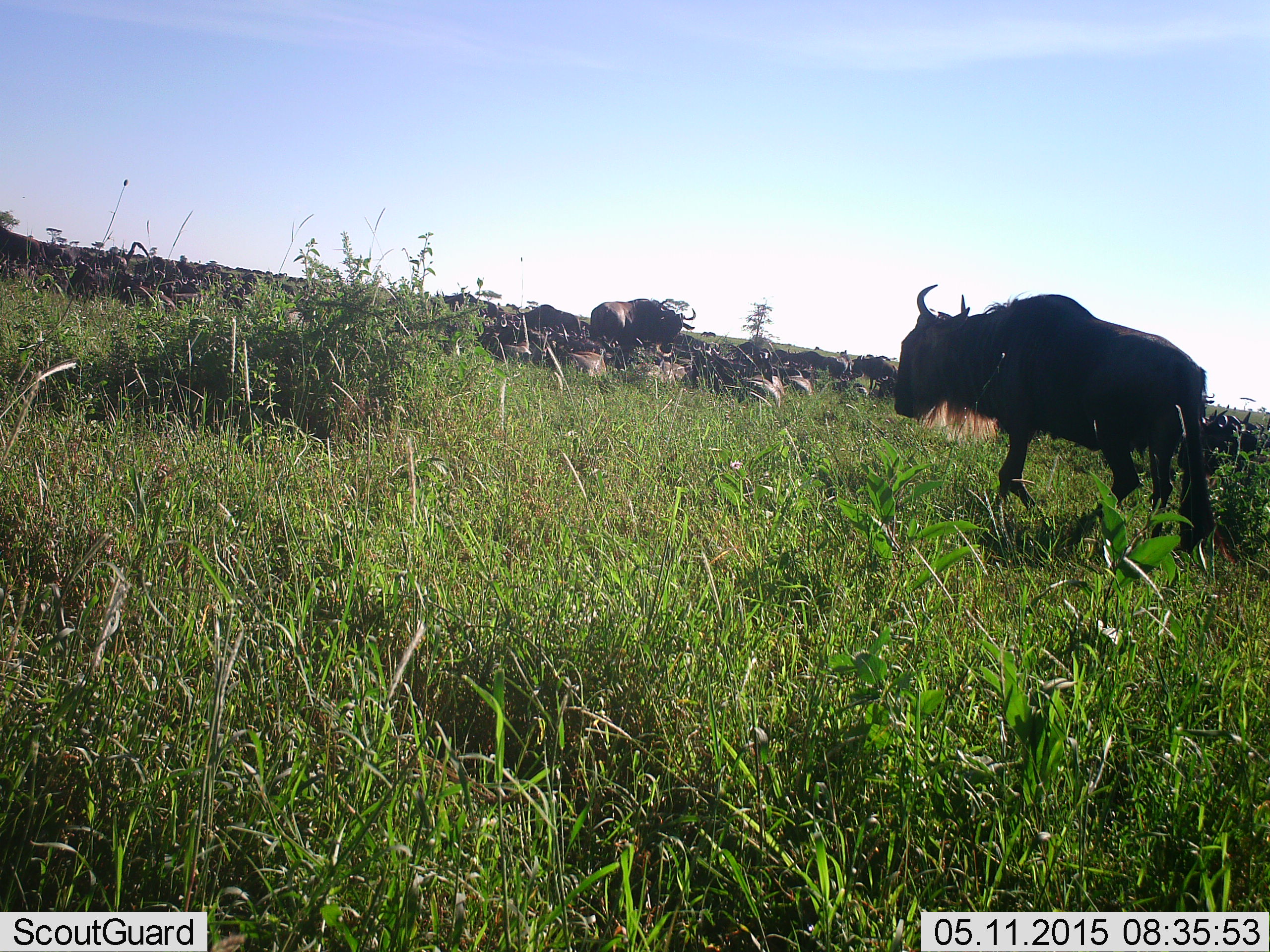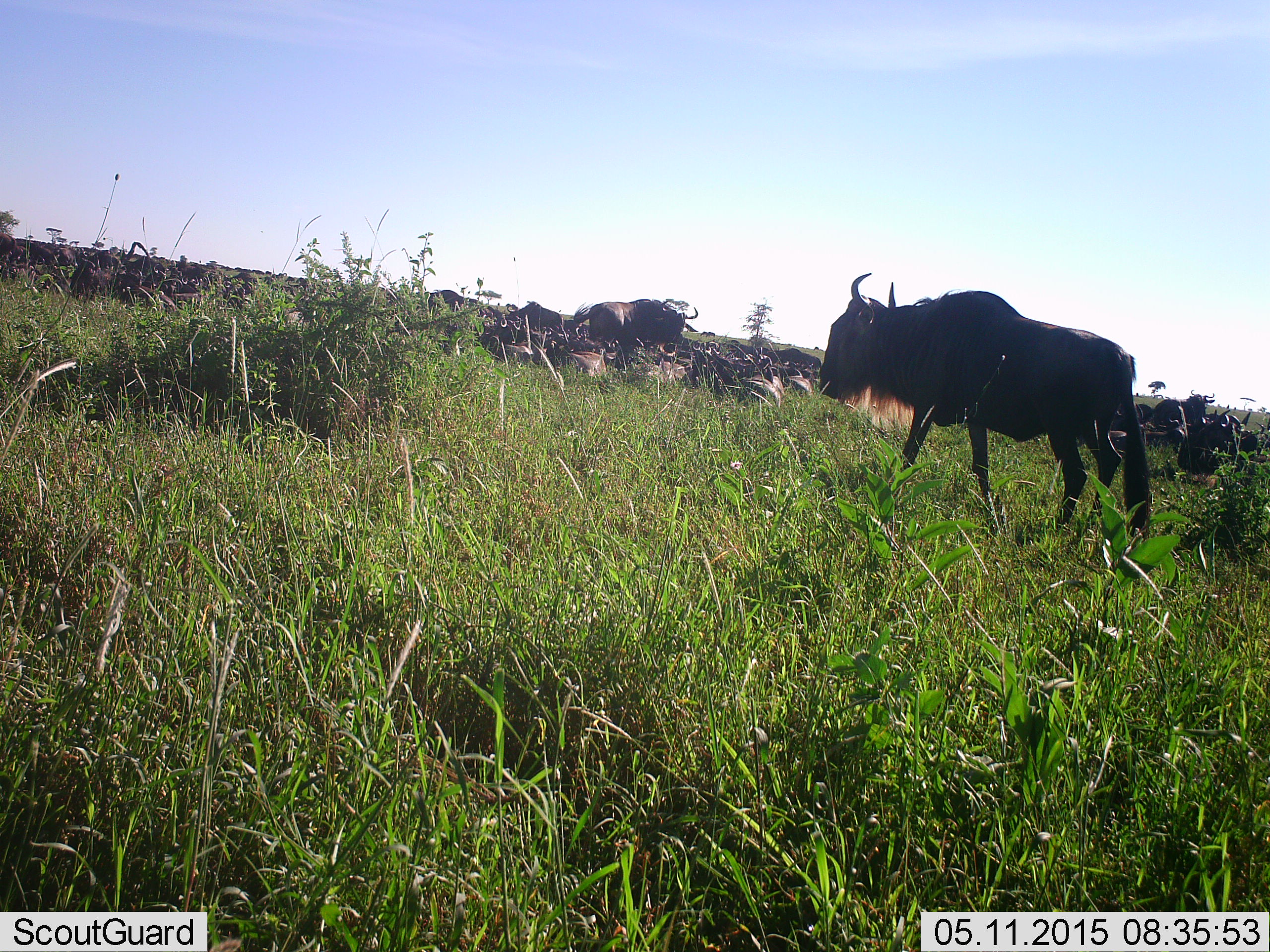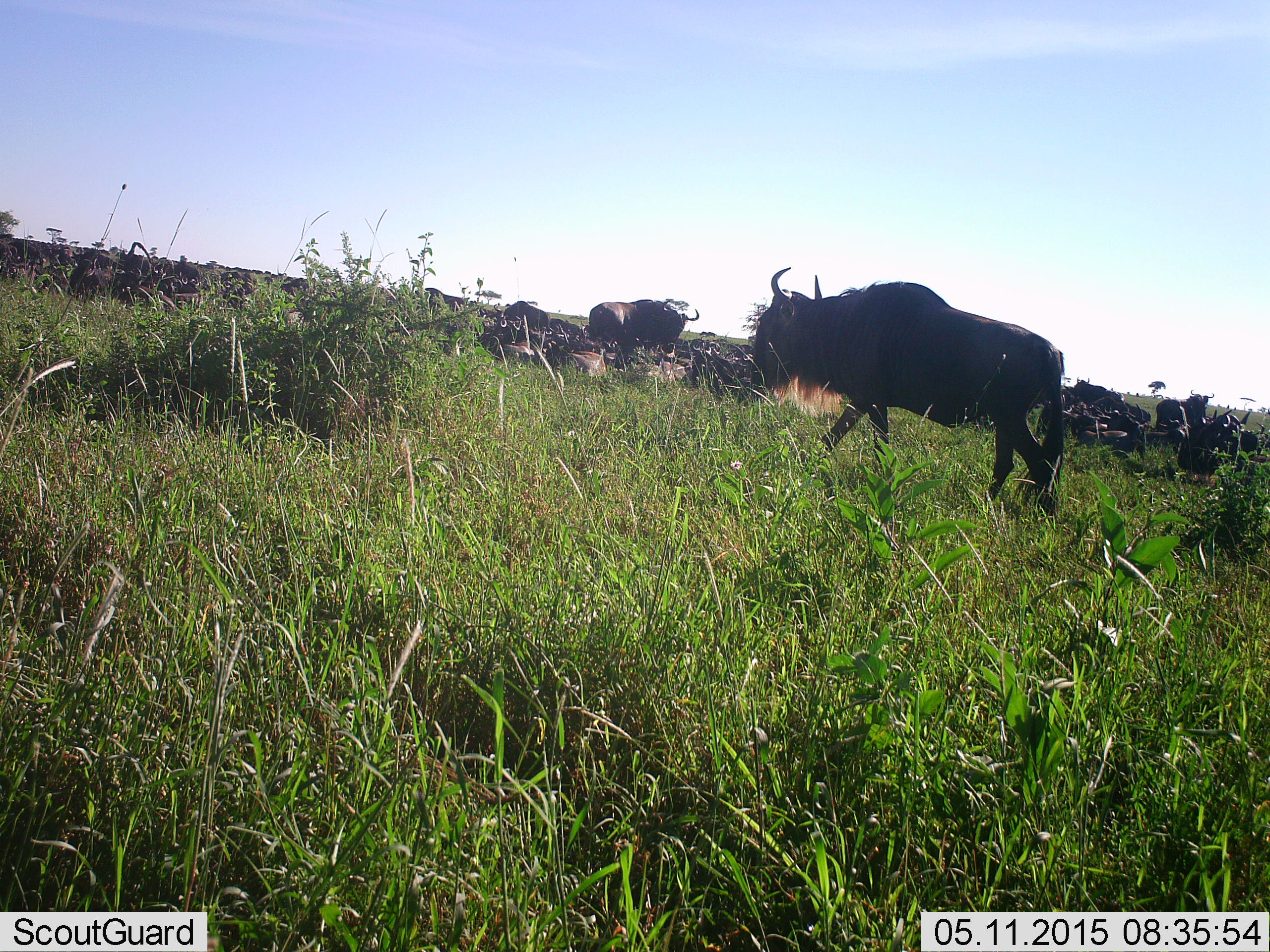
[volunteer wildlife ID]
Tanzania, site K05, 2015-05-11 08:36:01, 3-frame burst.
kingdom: Animalia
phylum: Chordata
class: Mammalia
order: Artiodactyla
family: Bovidae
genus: Connochaetes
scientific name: Connochaetes taurinus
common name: blue wildebeest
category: wildebeest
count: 11-50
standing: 70%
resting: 50%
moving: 80%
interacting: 0%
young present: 0%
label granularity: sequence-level